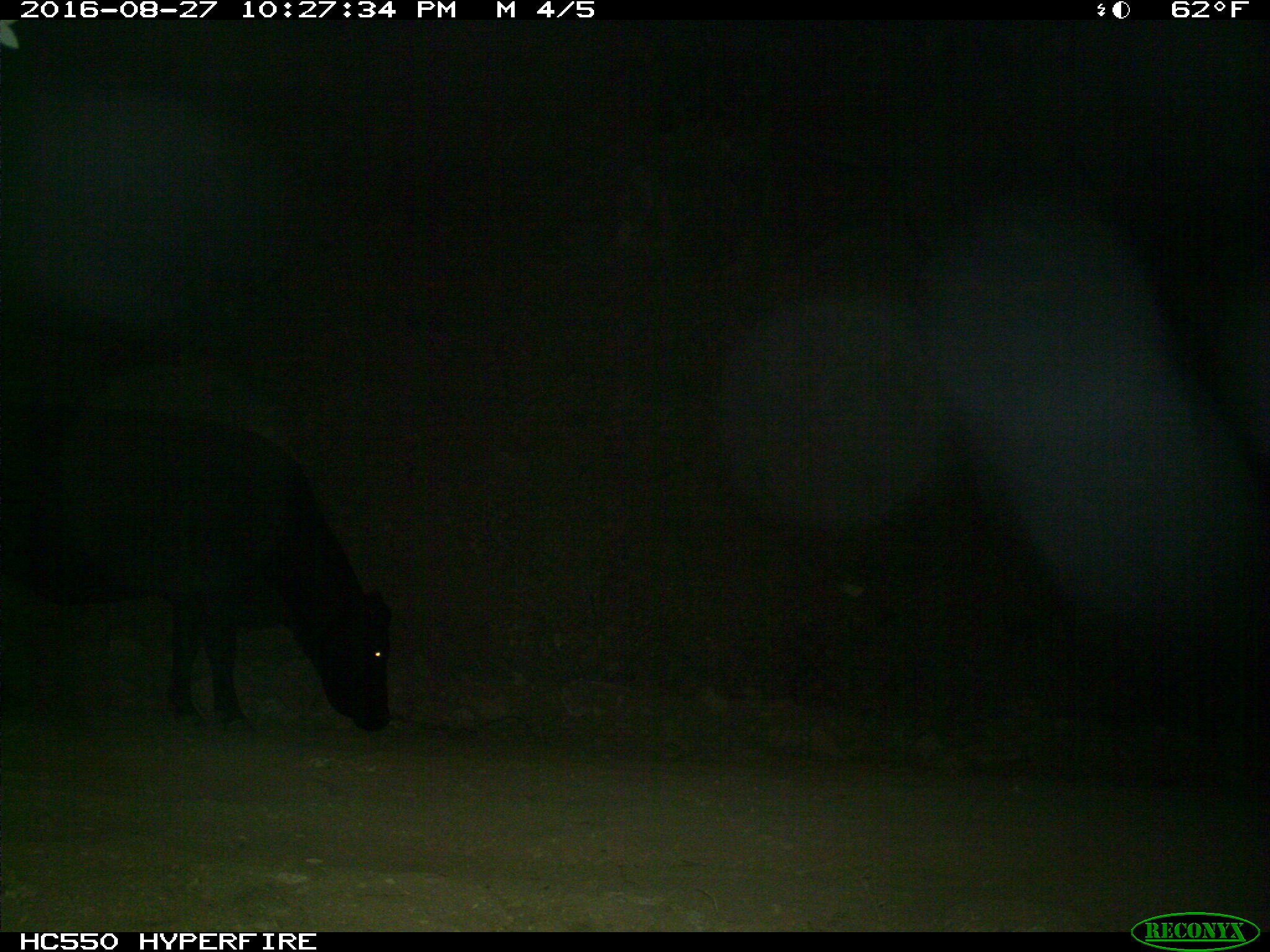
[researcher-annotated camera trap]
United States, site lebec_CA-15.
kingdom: Animalia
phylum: Chordata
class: Mammalia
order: Artiodactyla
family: Bovidae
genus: Bos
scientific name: Bos taurus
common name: domestic cow